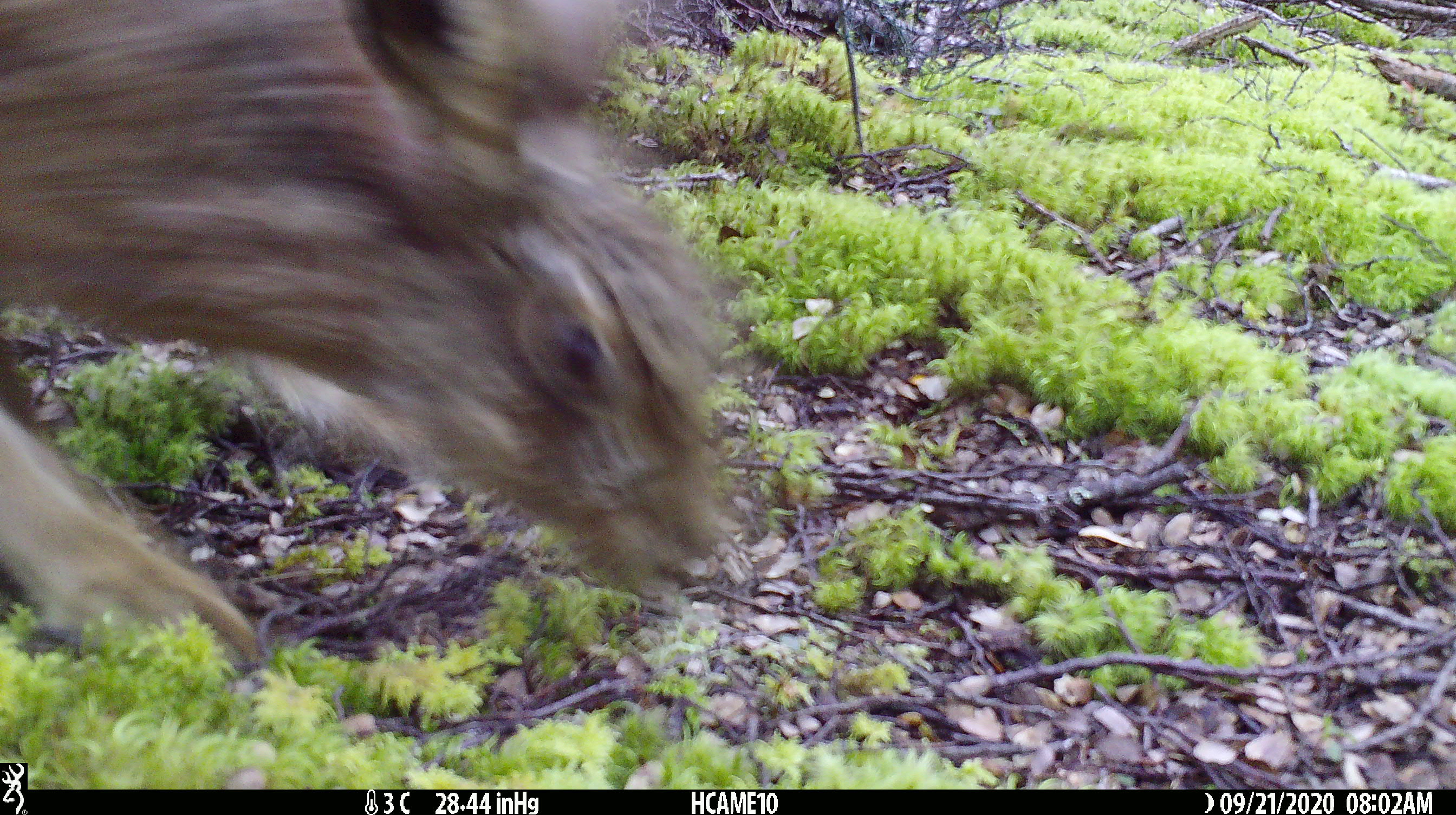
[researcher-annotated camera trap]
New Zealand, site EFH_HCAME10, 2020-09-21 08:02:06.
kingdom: Animalia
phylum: Chordata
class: Mammalia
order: Lagomorpha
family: Leporidae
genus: Lepus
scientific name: Lepus europaeus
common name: brown hare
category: hare